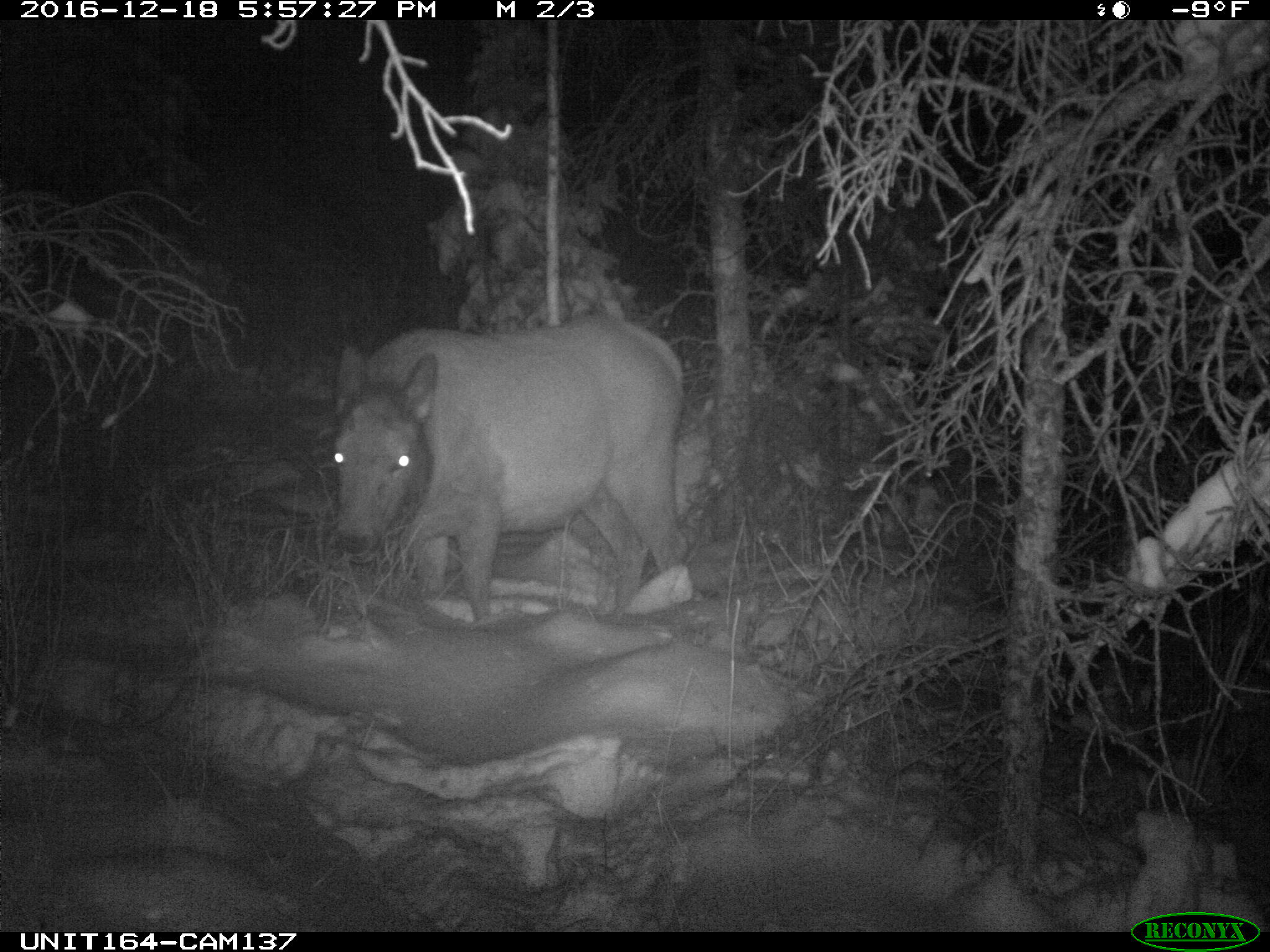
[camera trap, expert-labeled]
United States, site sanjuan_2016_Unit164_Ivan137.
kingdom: Animalia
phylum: Chordata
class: Mammalia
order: Artiodactyla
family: Cervidae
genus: Cervus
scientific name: Cervus elaphus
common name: red deer